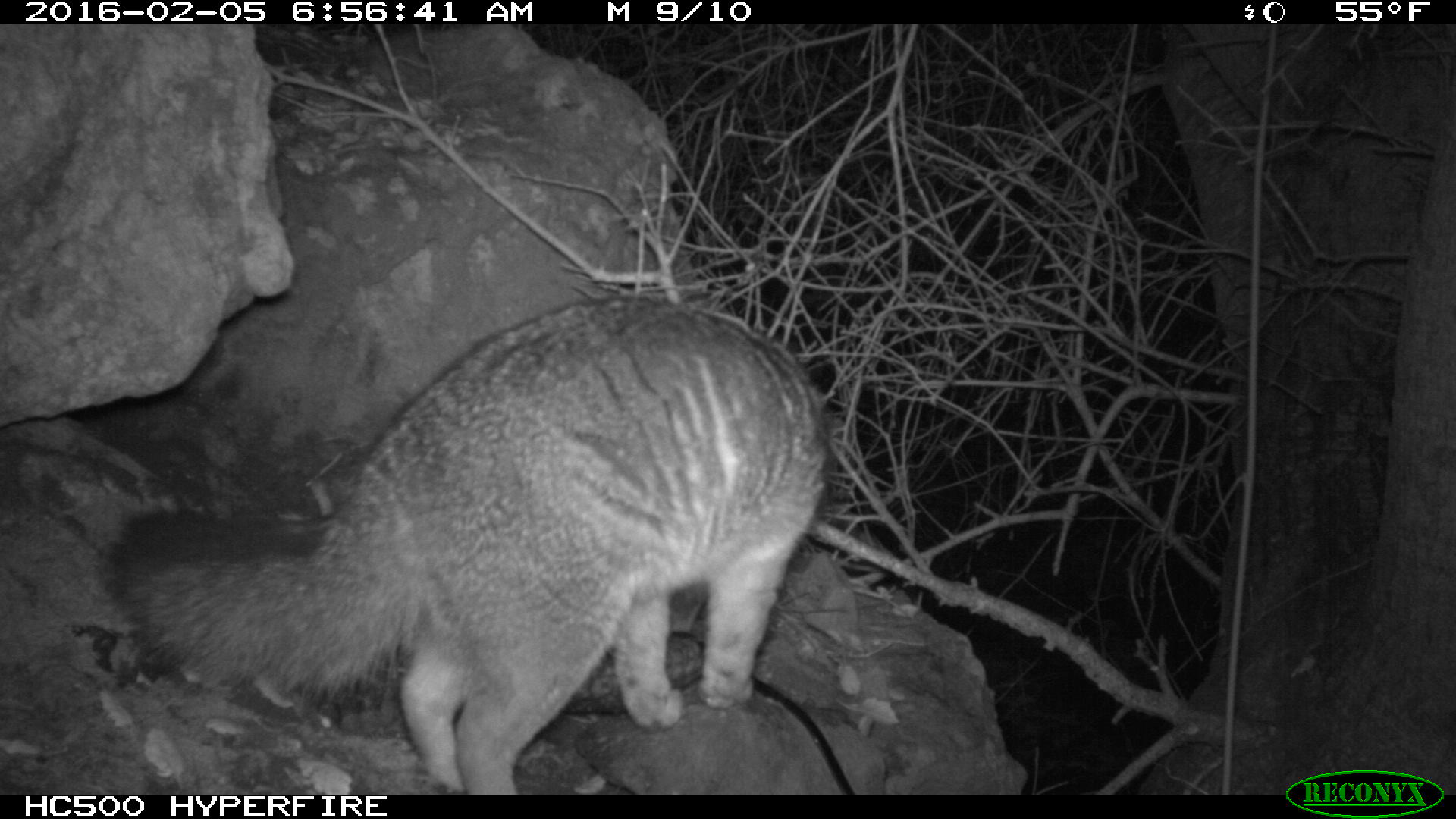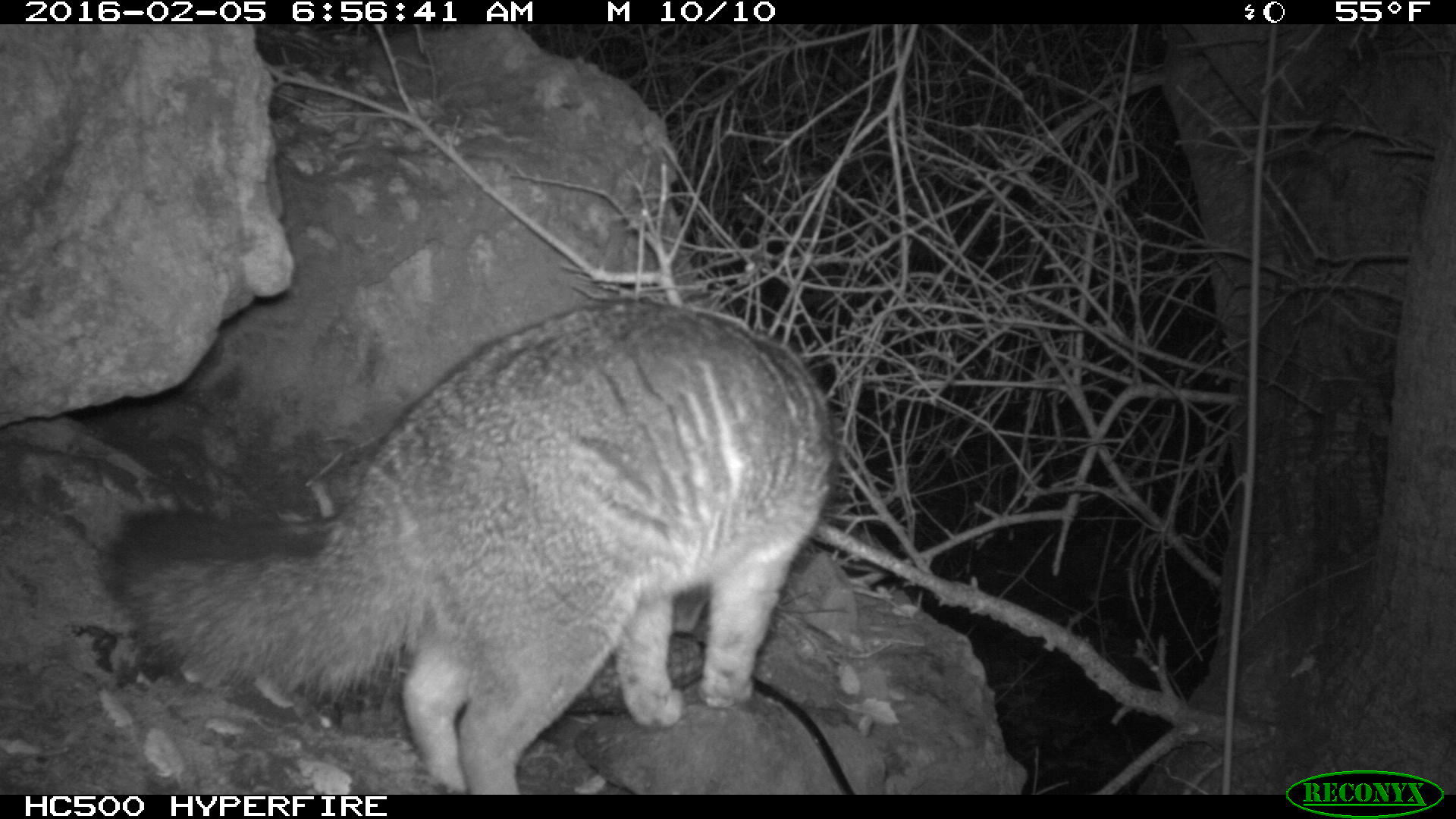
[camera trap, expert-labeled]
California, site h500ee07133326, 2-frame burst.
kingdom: Animalia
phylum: Chordata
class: Mammalia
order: Carnivora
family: Canidae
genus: Urocyon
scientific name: Urocyon littoralis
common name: island fox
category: fox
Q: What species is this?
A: Fox (island fox) (Urocyon littoralis).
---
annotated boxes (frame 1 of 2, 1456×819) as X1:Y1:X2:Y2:
fox: 101:297:827:793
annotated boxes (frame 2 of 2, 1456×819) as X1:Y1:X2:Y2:
fox: 103:292:831:793